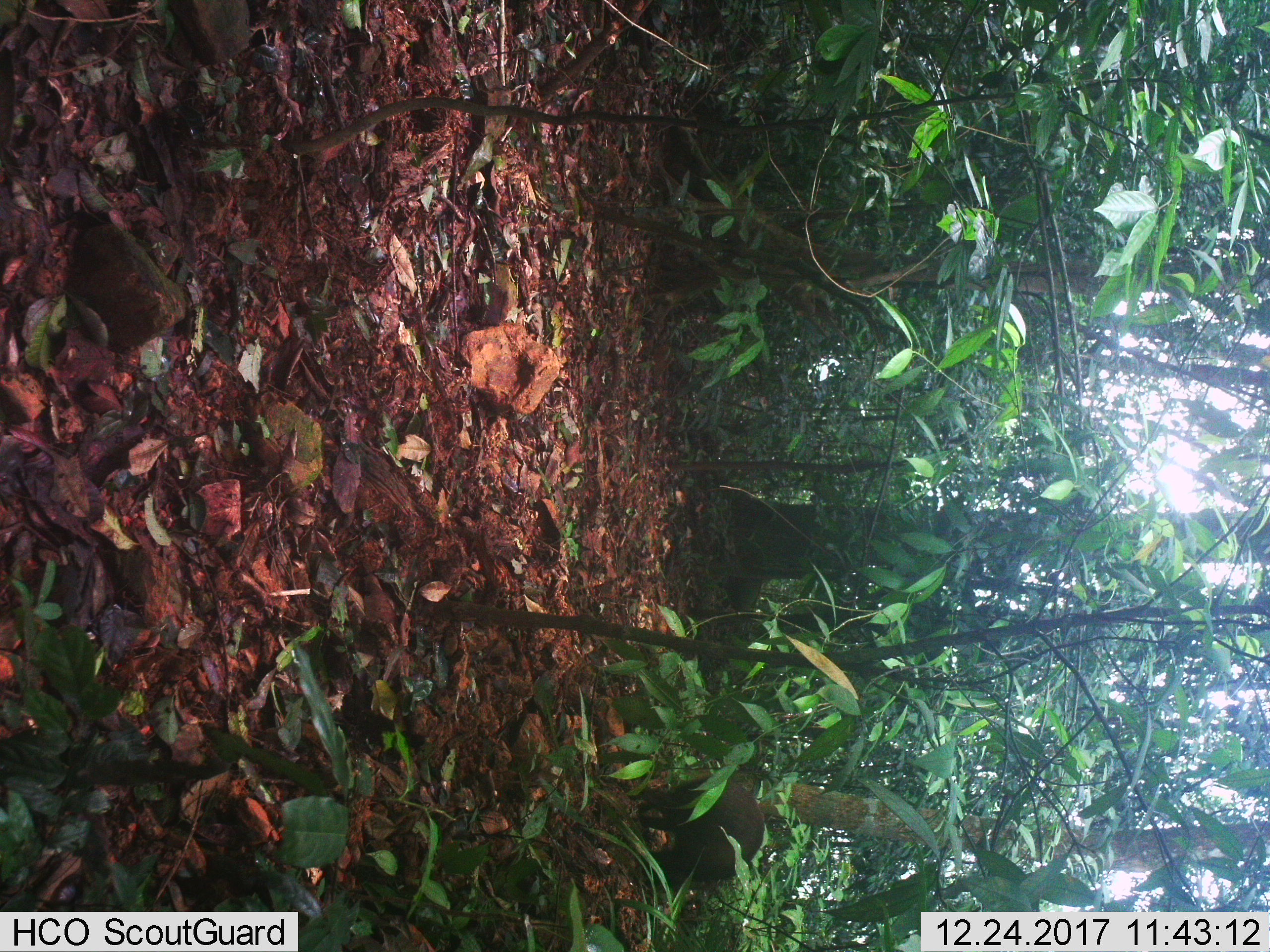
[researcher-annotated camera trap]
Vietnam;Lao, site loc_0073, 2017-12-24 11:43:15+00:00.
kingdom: Animalia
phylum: Chordata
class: Mammalia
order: Artiodactyla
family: Suidae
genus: Sus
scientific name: Sus scrofa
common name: eurasian wild pig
Eurasian wild pig (Sus scrofa). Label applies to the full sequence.